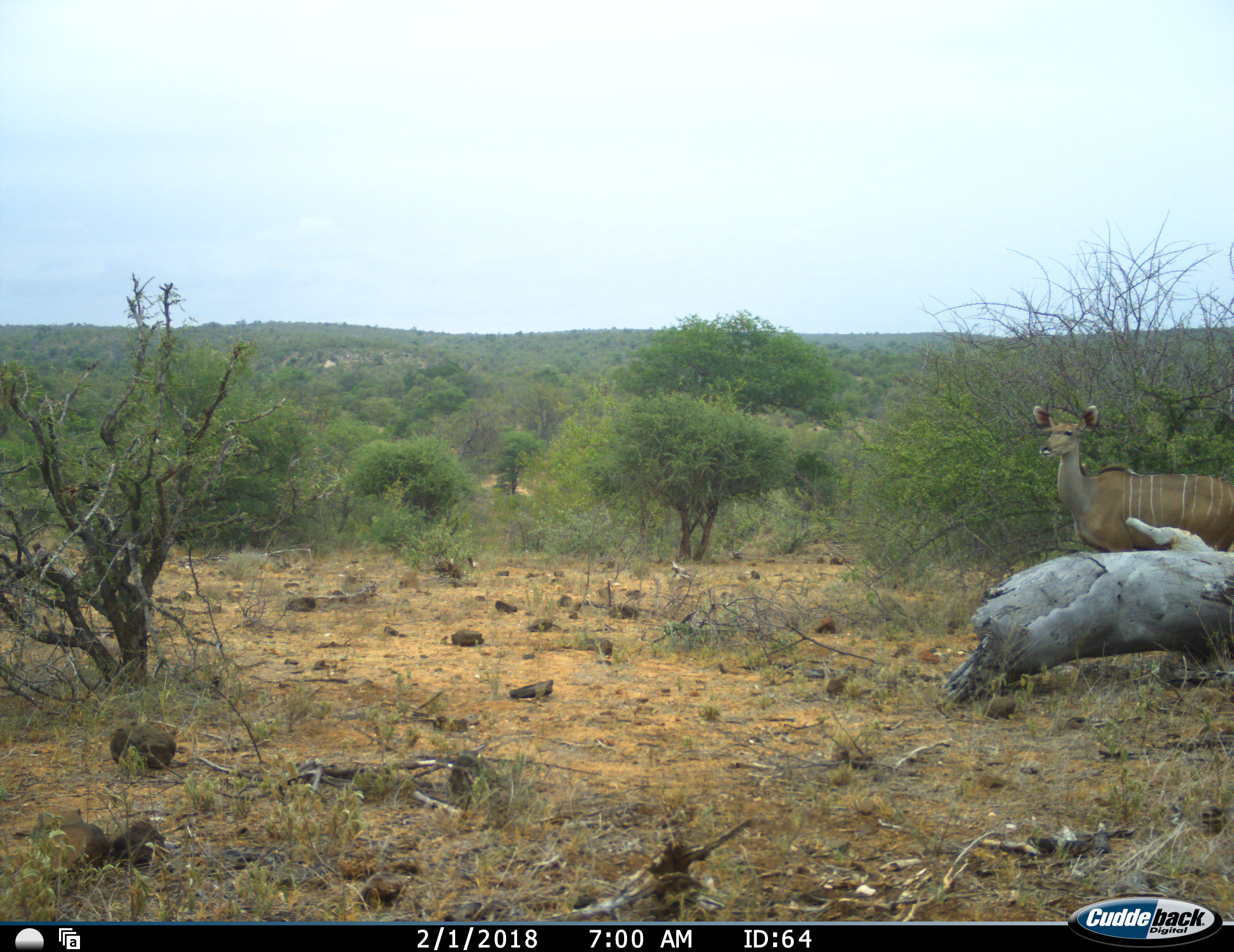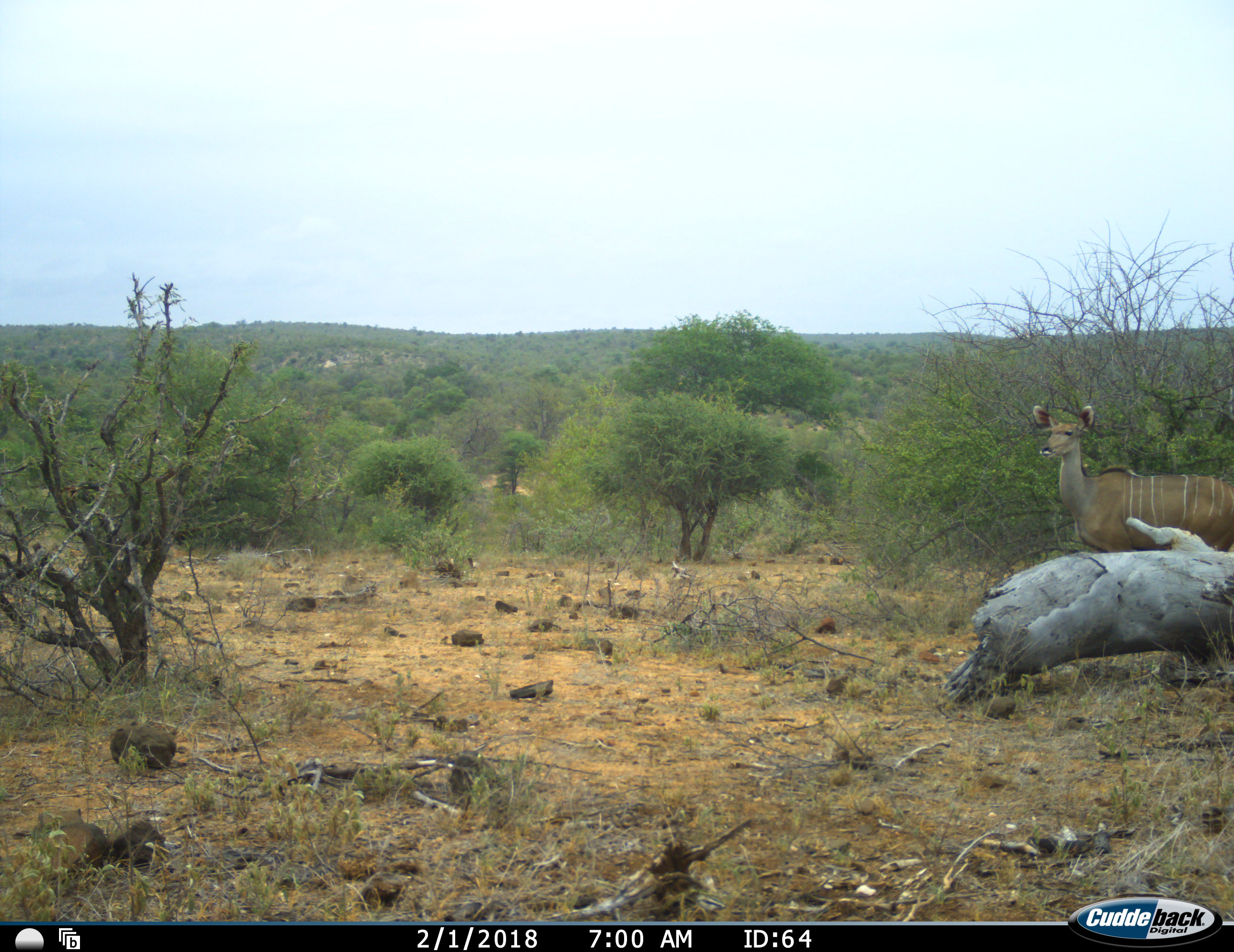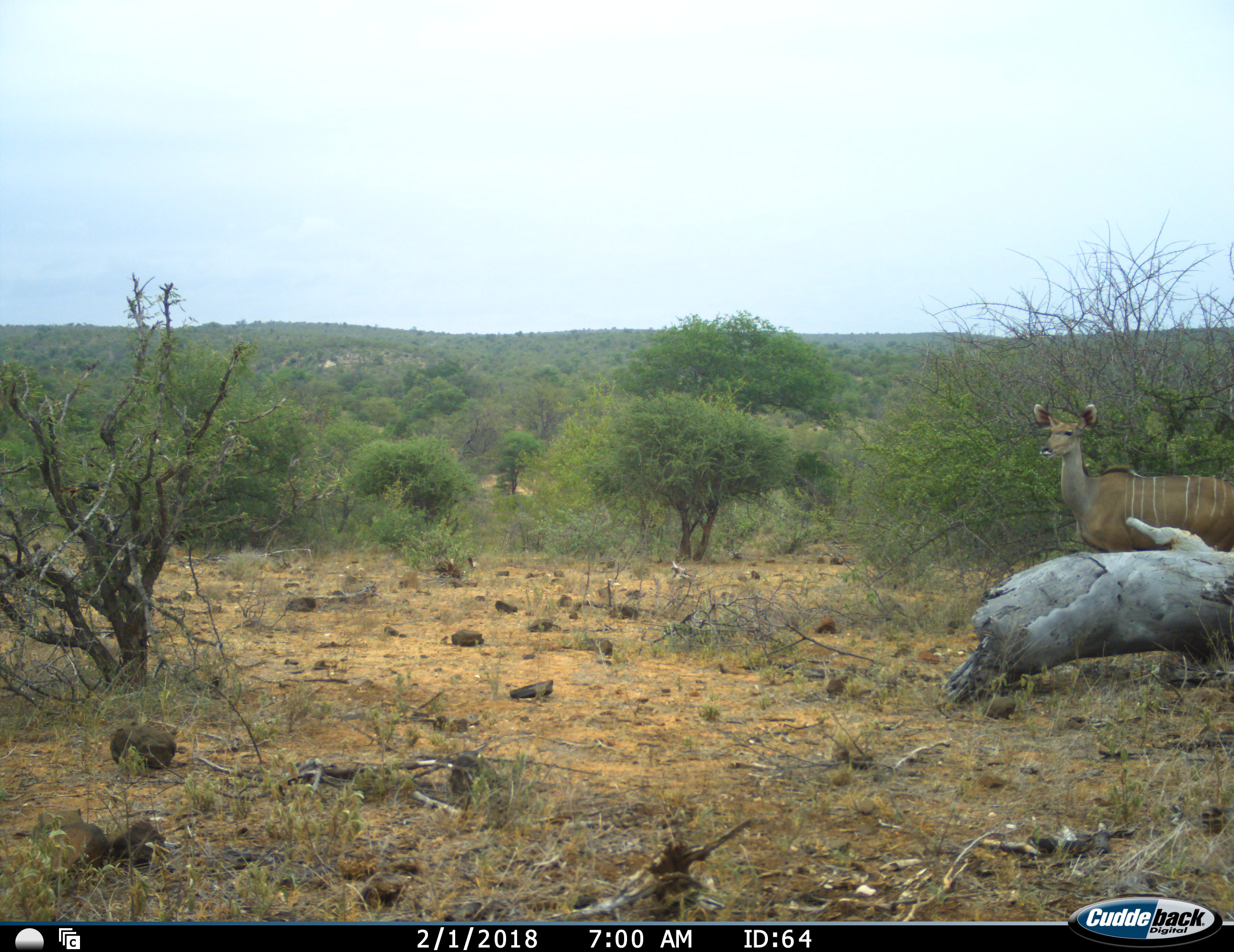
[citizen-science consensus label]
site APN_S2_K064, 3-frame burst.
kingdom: Animalia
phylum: Chordata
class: Mammalia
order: Artiodactyla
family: Bovidae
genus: Tragelaphus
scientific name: Tragelaphus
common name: kudu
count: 1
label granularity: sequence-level